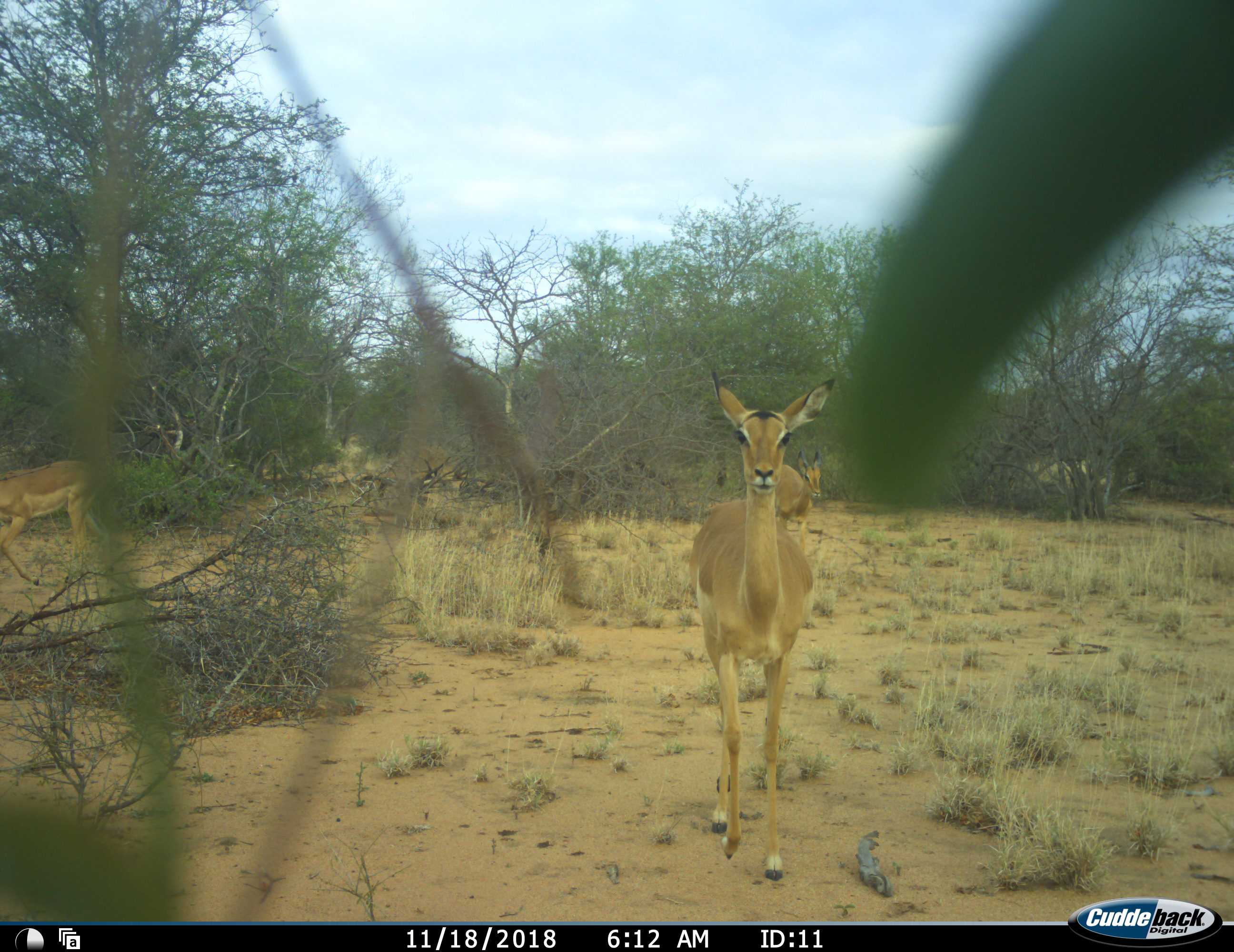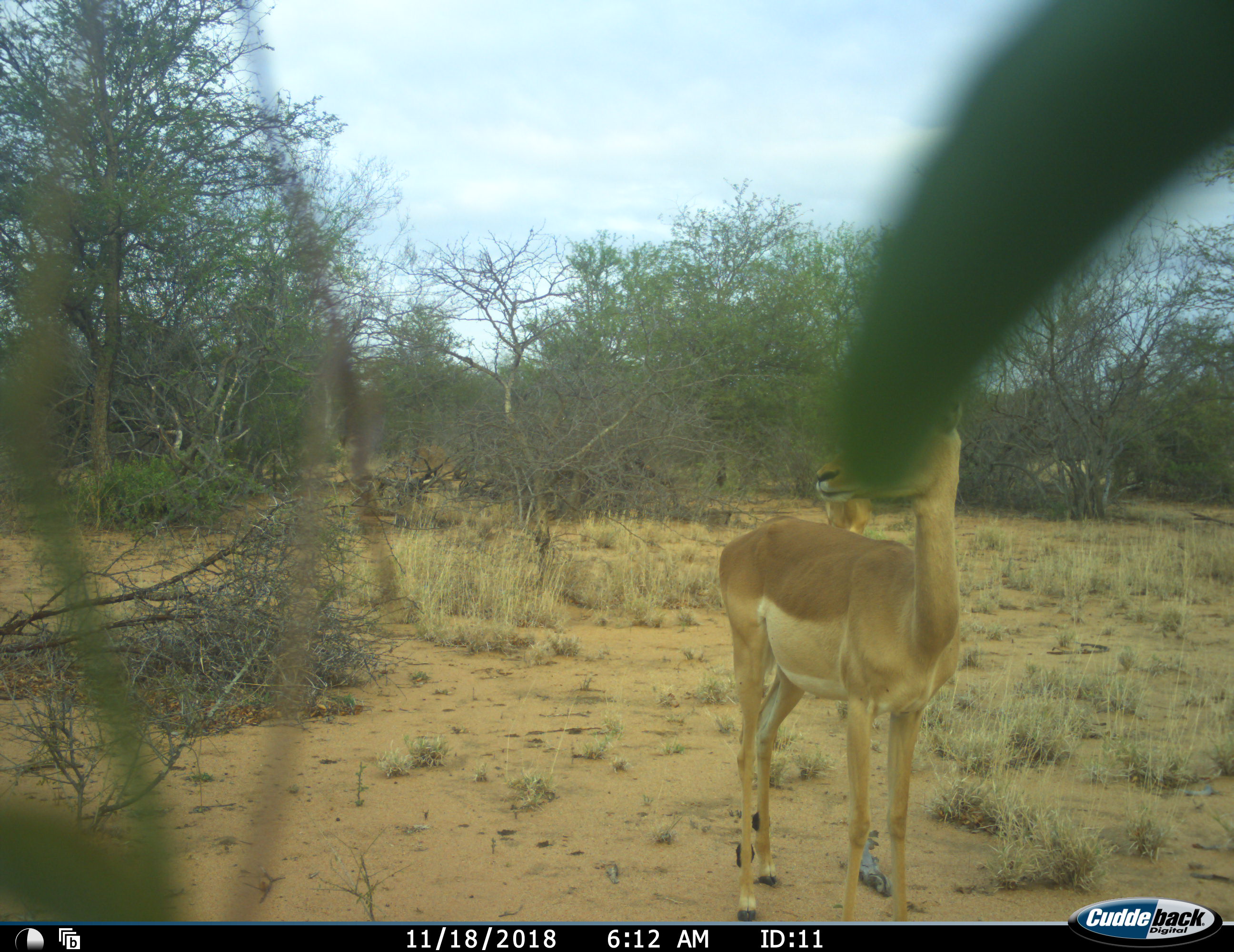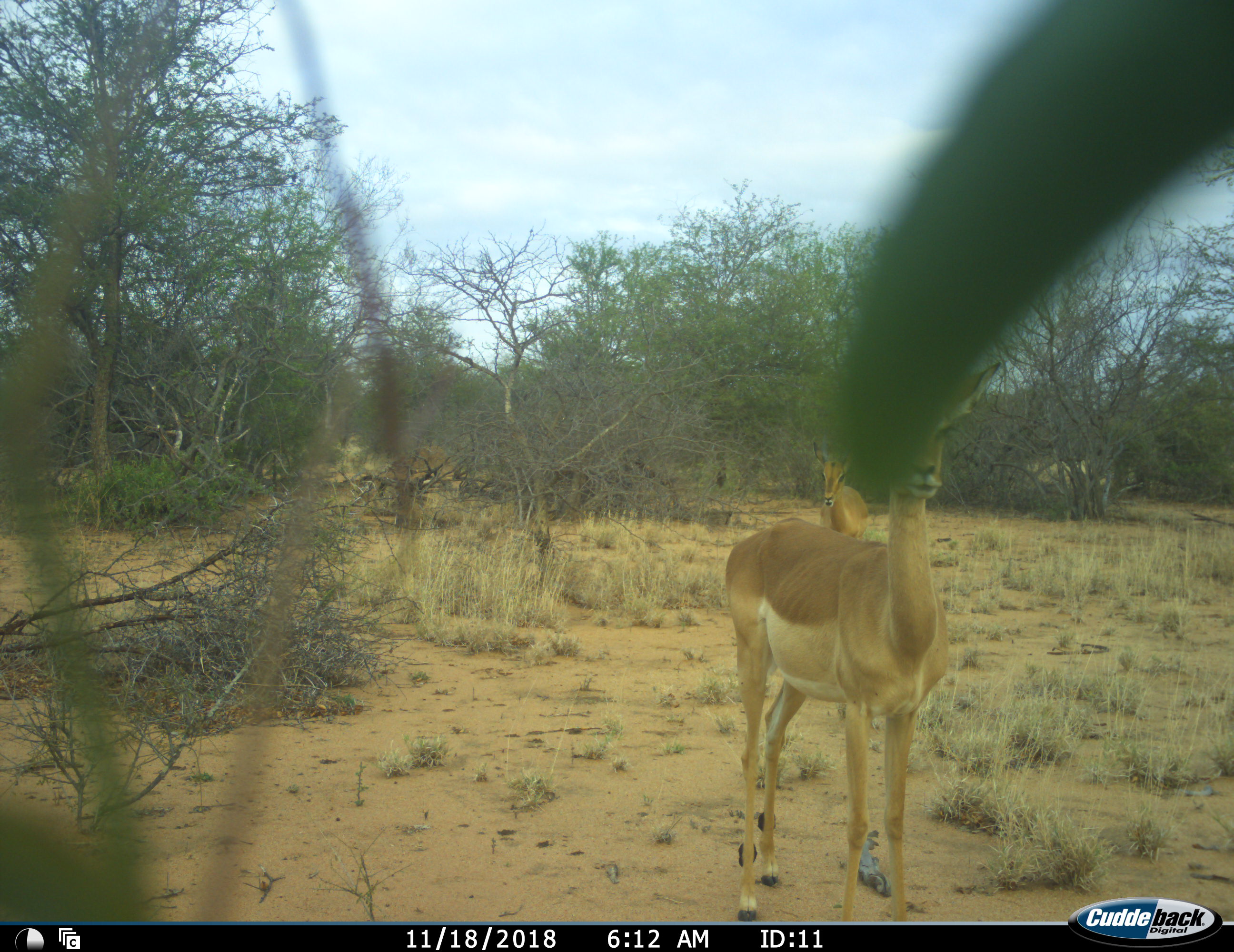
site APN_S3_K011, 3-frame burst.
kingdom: Animalia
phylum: Chordata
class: Mammalia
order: Artiodactyla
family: Bovidae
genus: Aepyceros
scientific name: Aepyceros melampus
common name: impala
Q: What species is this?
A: Impala (Aepyceros melampus).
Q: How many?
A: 3.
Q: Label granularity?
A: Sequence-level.